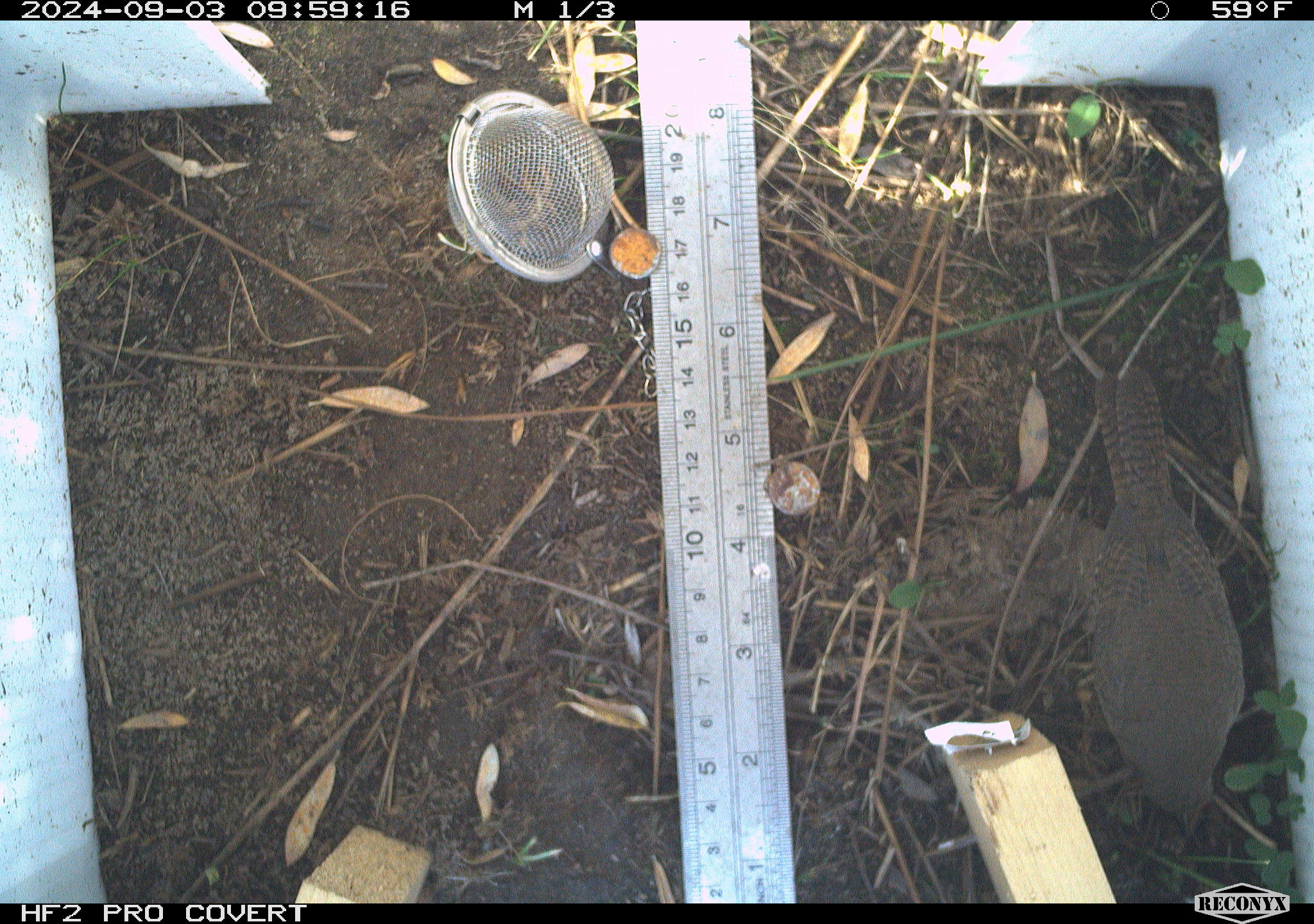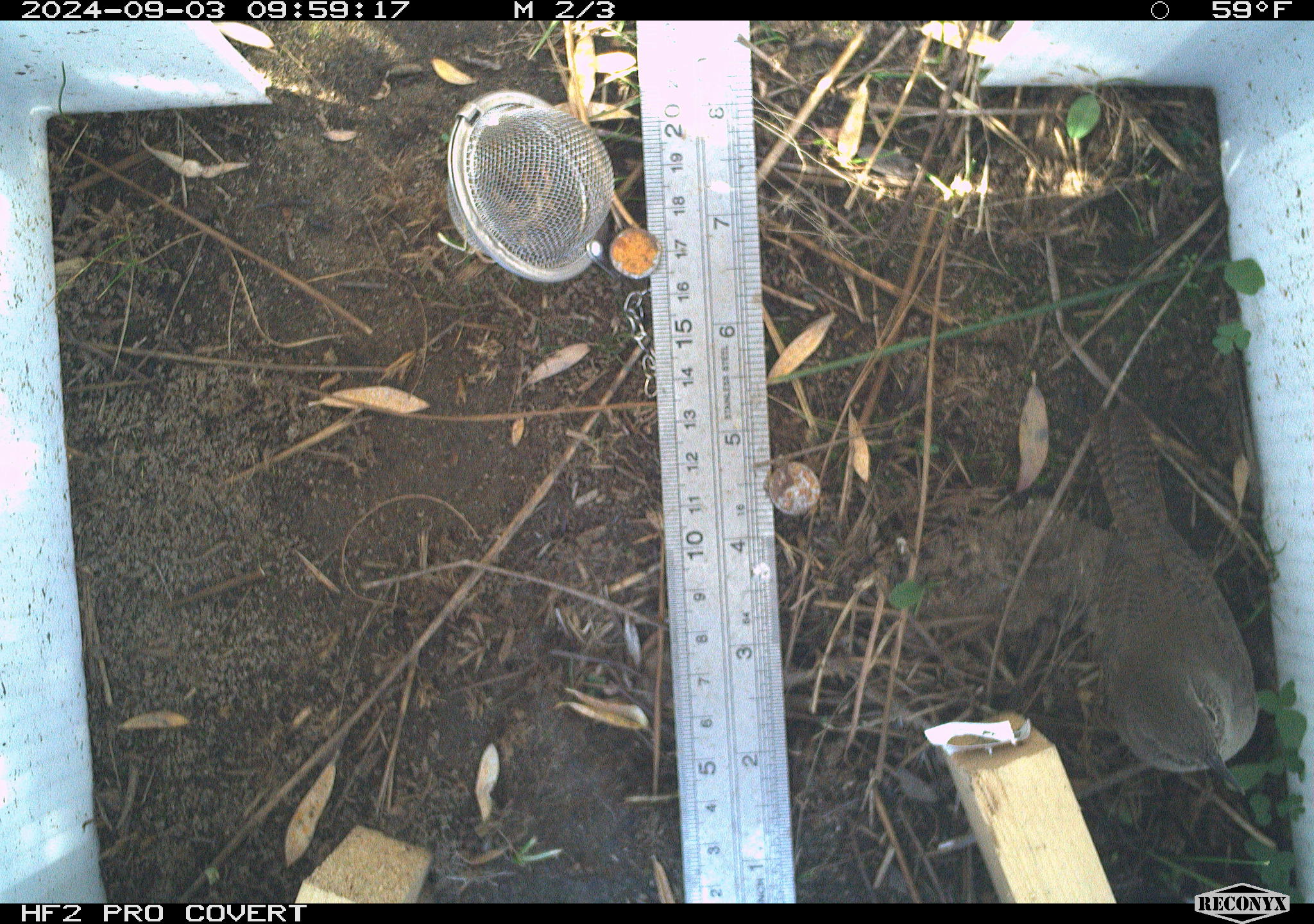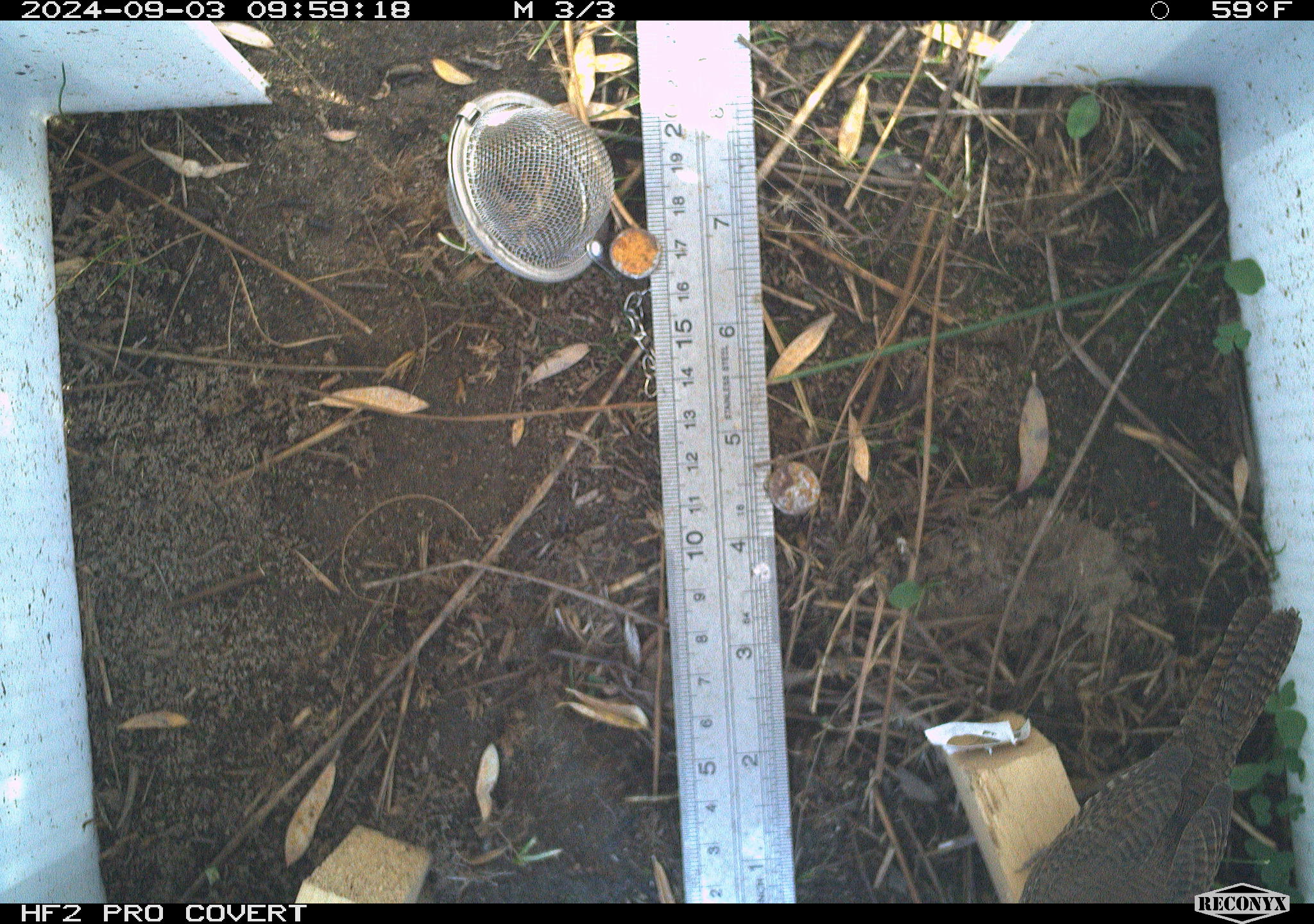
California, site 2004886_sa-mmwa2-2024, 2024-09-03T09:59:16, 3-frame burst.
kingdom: Animalia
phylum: Chordata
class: Aves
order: Passeriformes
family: Troglodytidae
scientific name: Troglodytidae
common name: wren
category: troglodytidae family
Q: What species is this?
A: Troglodytidae family (wren) (Troglodytidae).